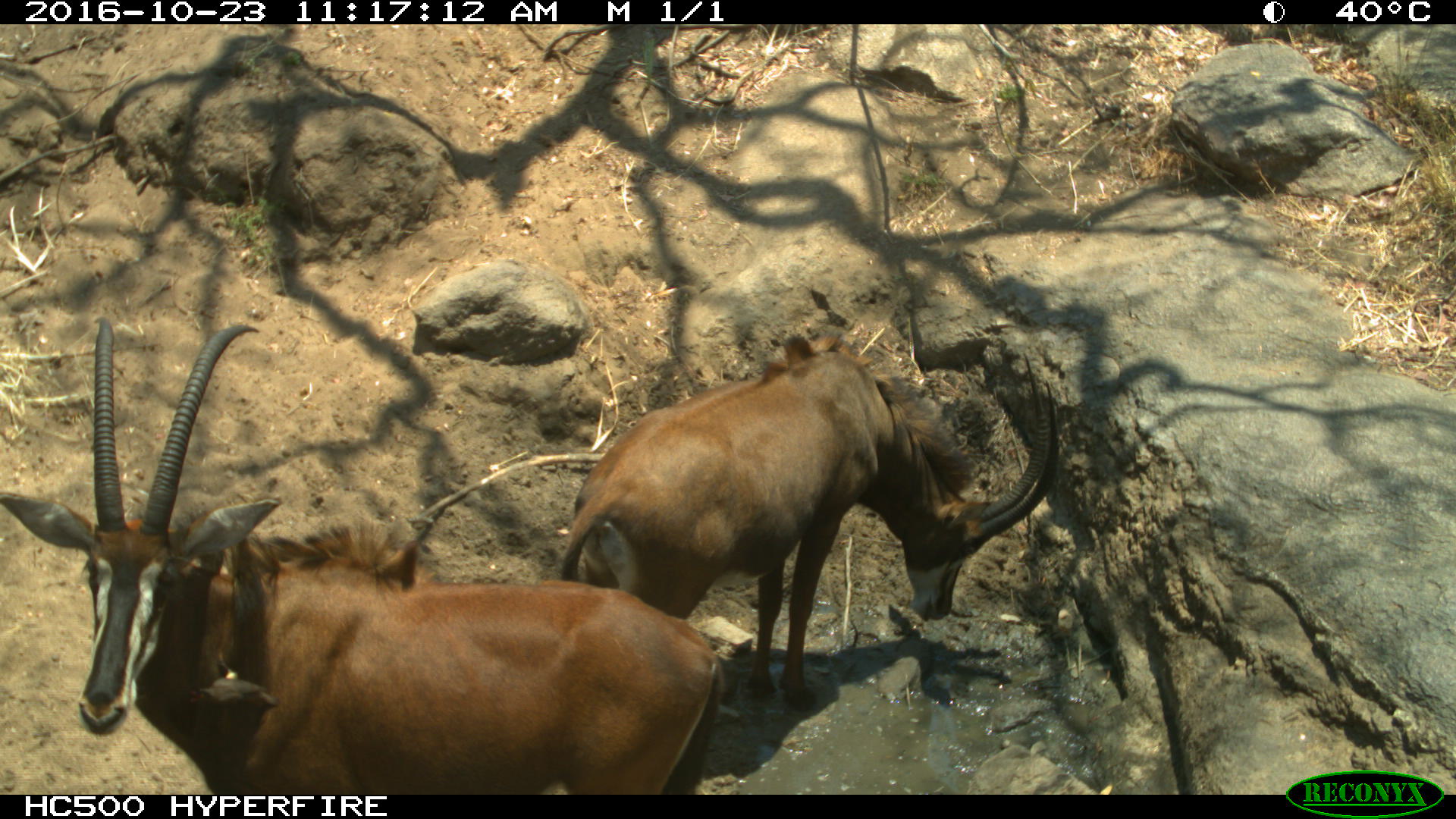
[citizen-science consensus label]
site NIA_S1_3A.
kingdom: Animalia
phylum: Chordata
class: Mammalia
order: Artiodactyla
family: Bovidae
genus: Hippotragus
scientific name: Hippotragus niger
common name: sable antelope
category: sable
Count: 2.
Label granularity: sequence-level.